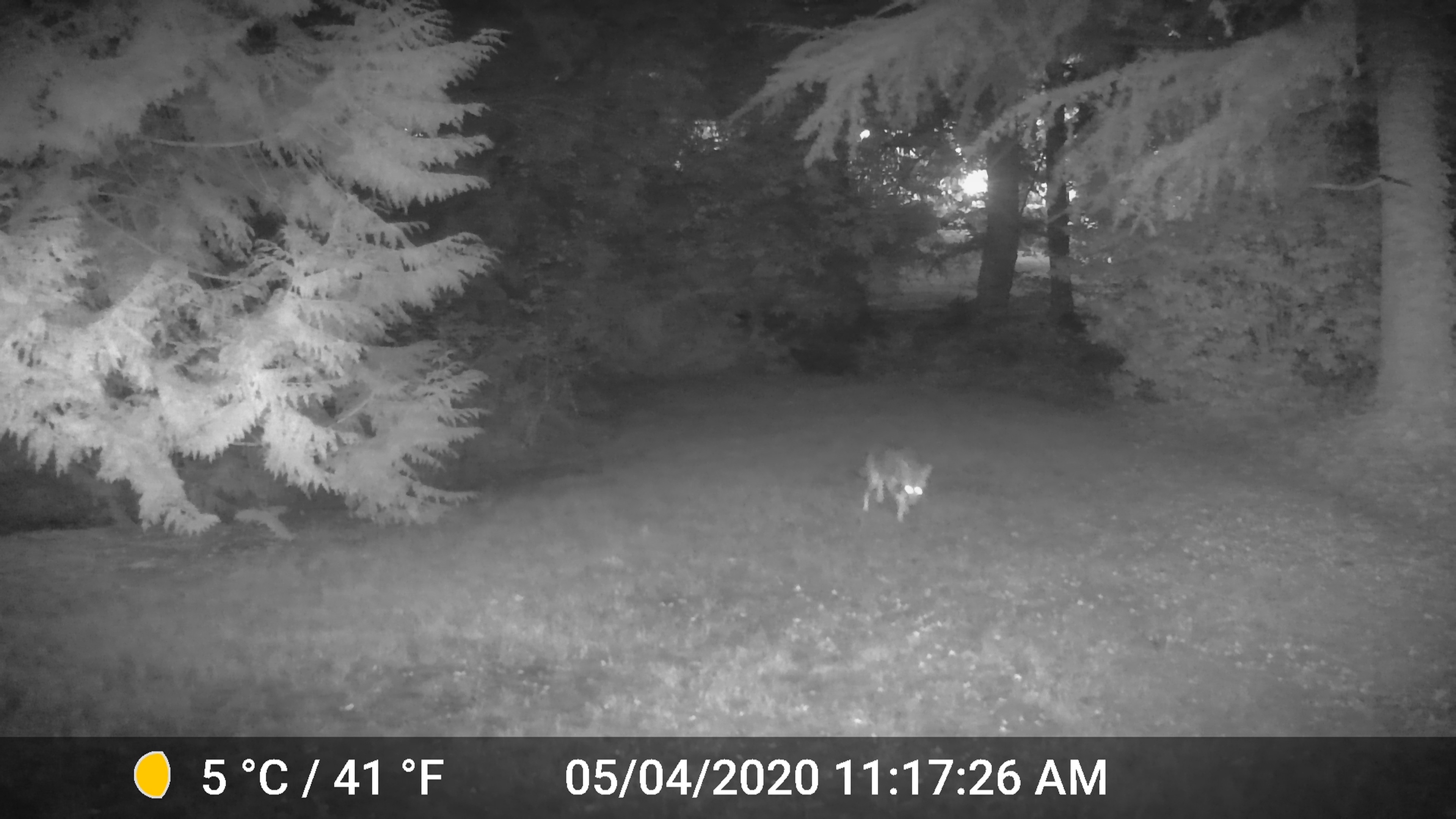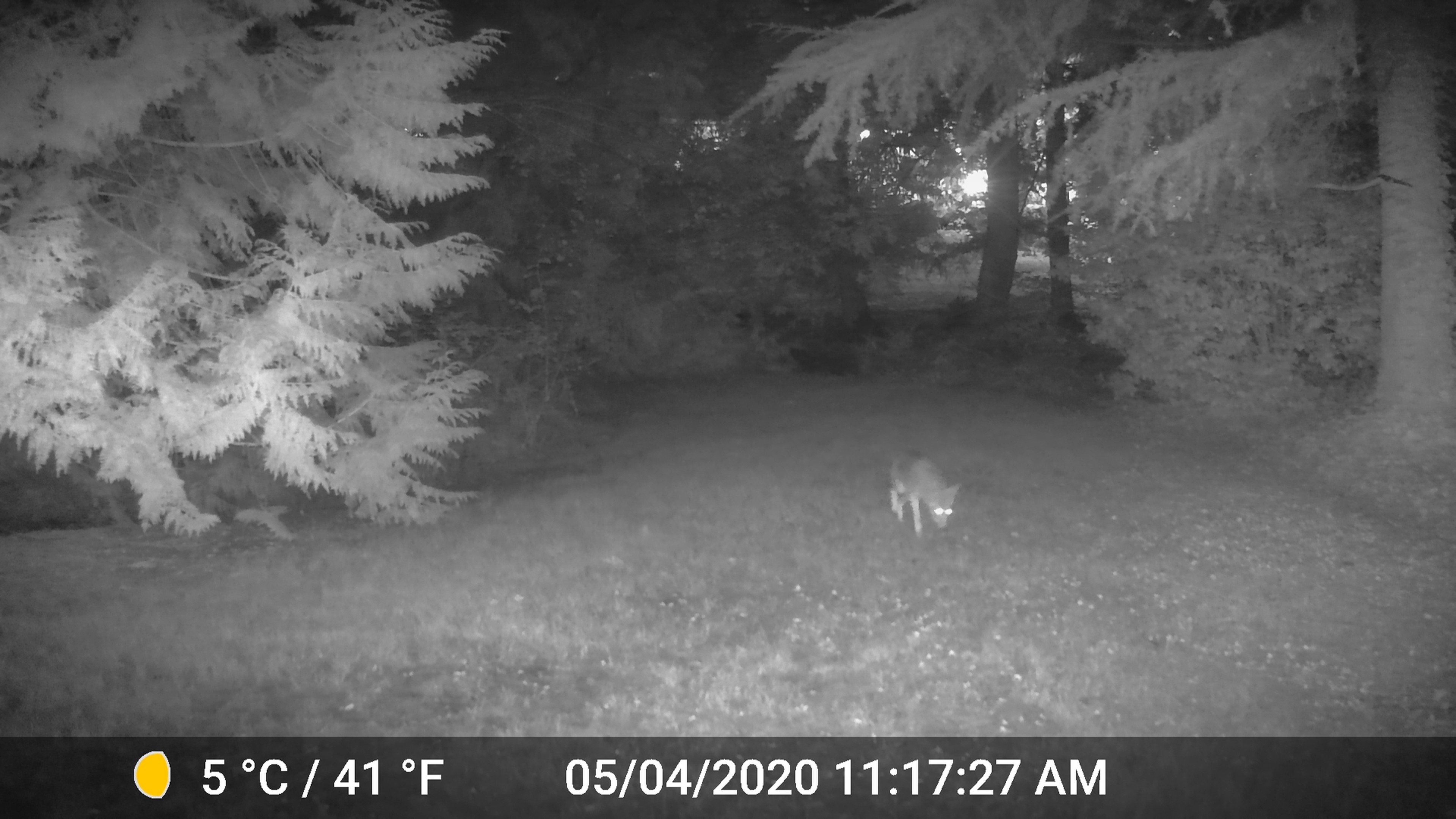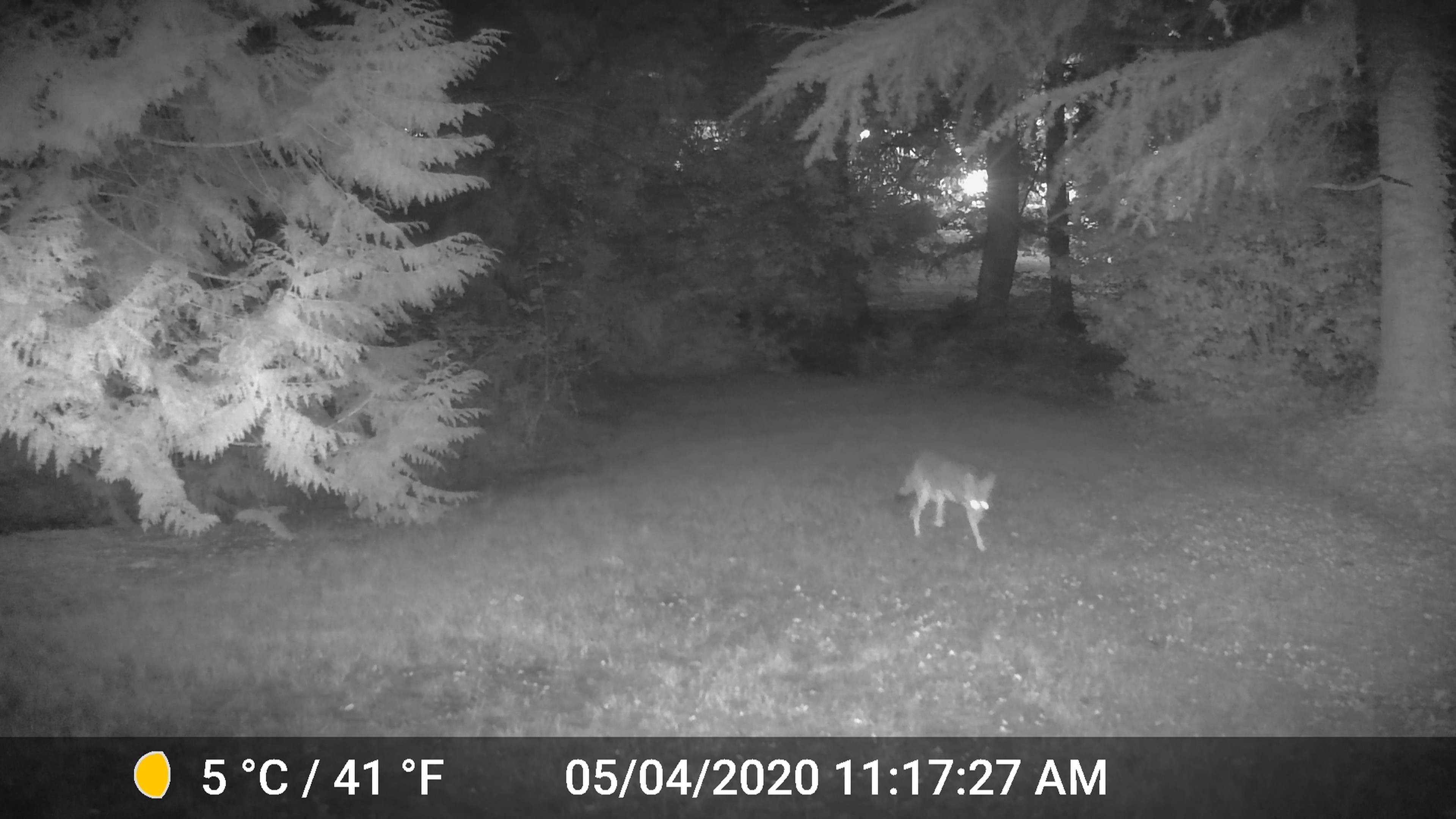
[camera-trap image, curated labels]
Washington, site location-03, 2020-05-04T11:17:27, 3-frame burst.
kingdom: Animalia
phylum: Chordata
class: Mammalia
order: Carnivora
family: Canidae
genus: Canis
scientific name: Canis latrans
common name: coyote